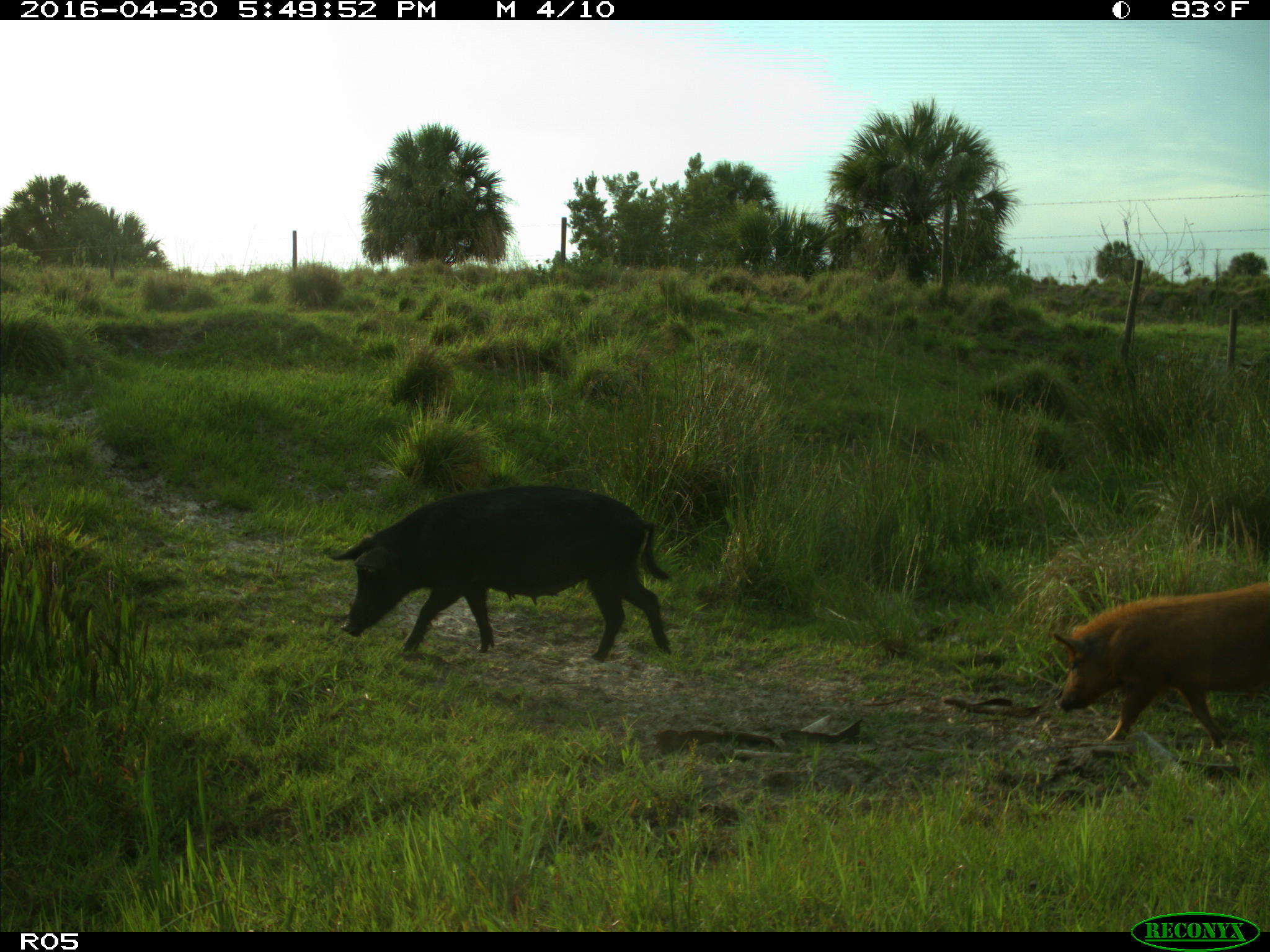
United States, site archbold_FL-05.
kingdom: Animalia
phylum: Chordata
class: Mammalia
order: Artiodactyla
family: Suidae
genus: Sus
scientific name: Sus scrofa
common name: wild boar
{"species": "Sus scrofa (wild boar)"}